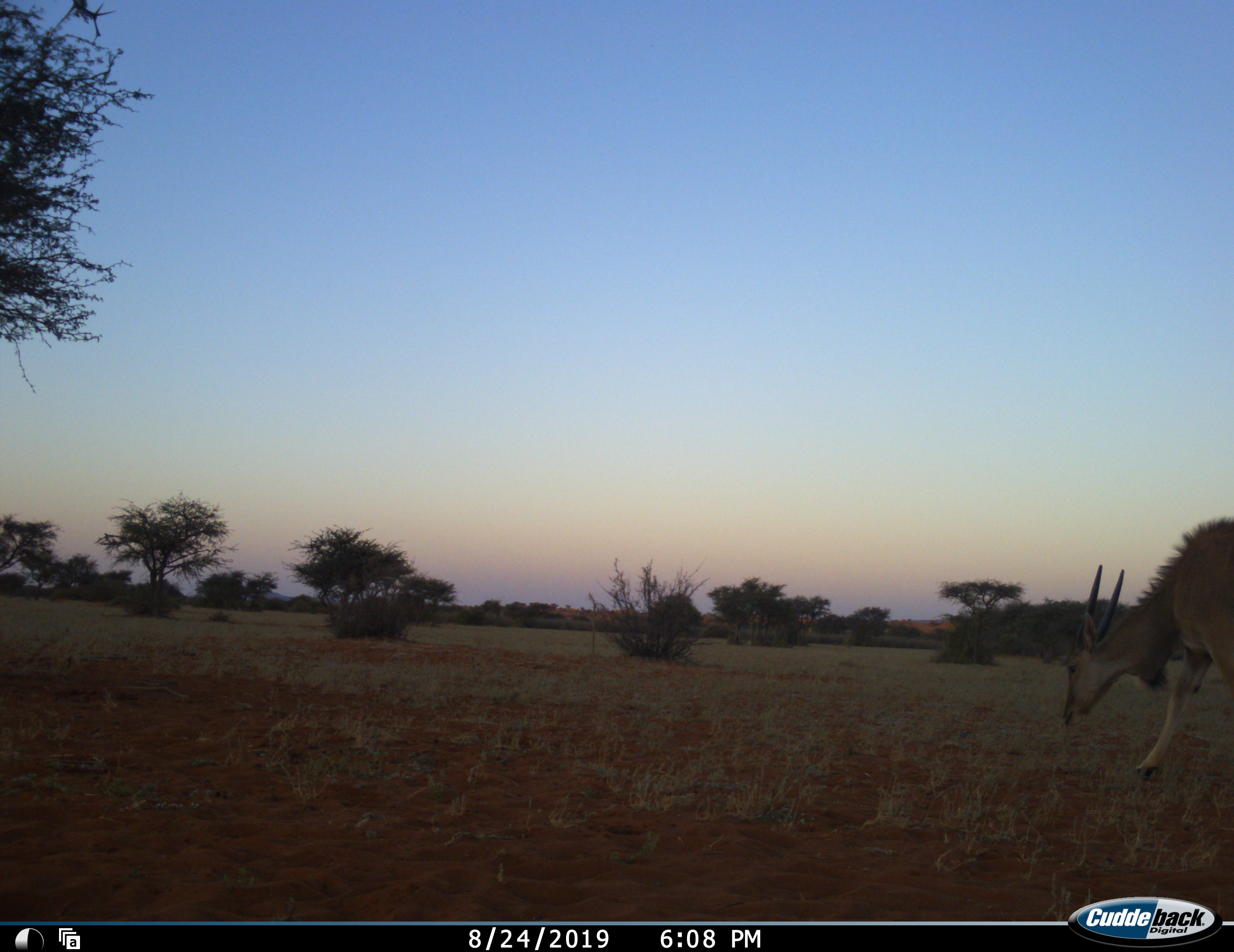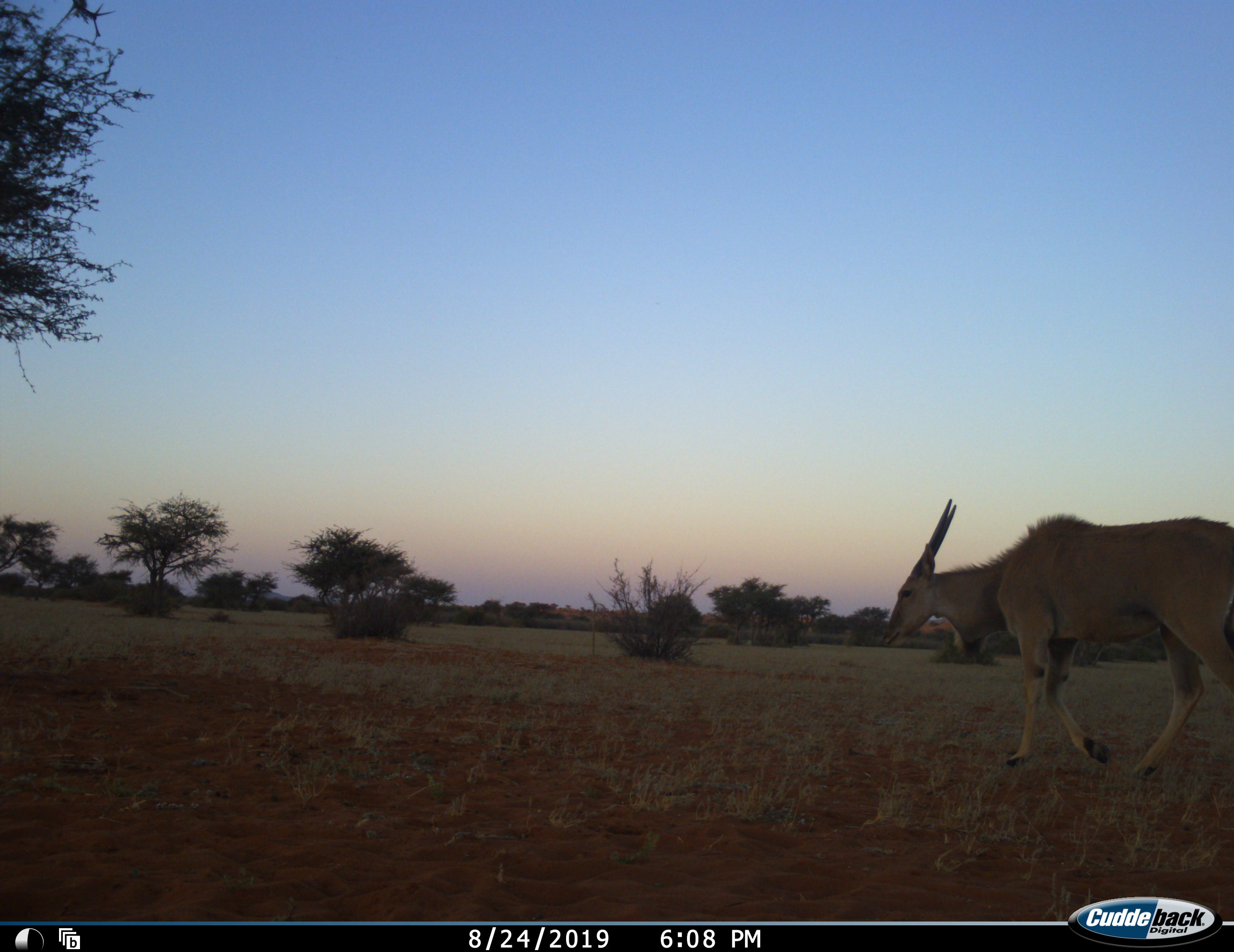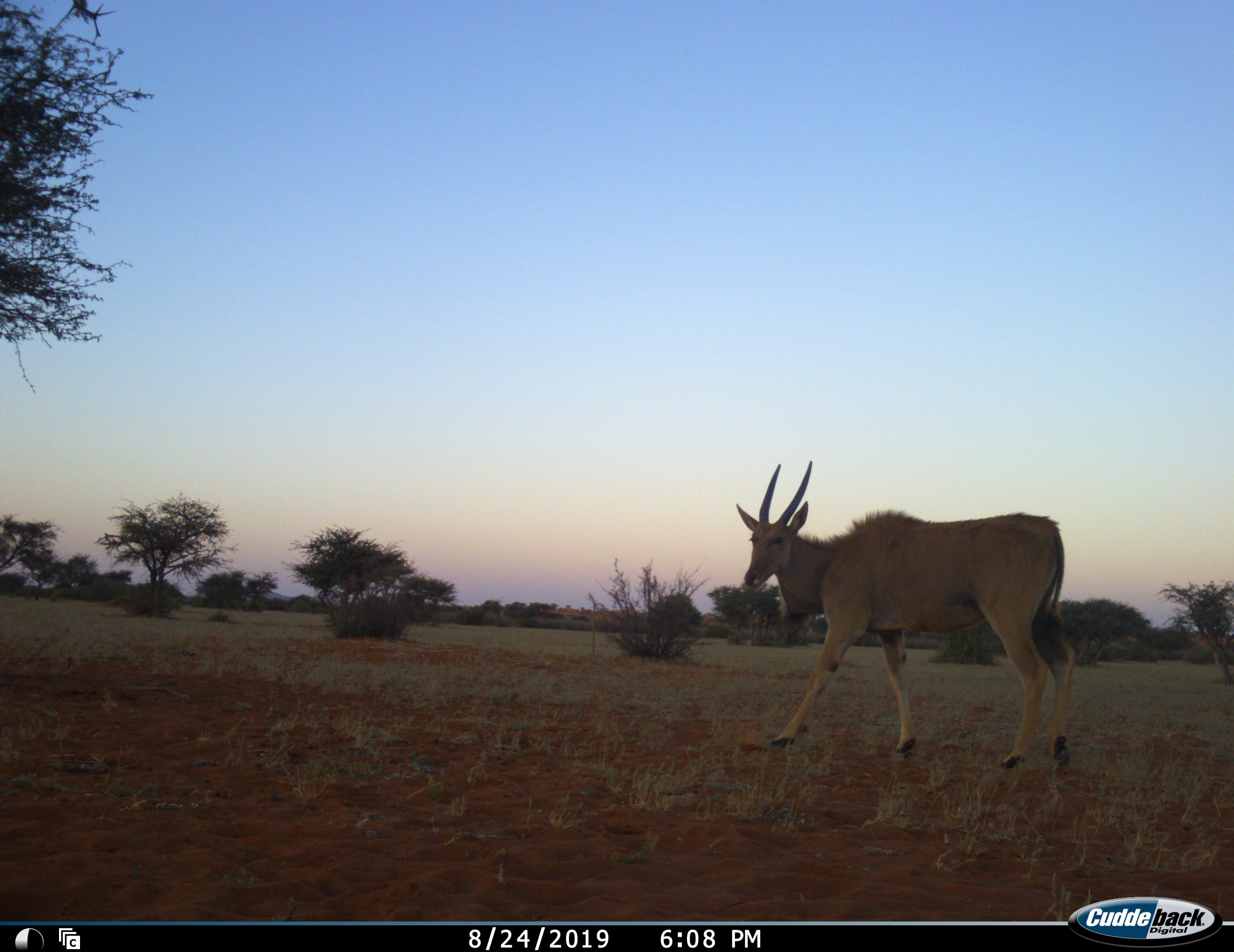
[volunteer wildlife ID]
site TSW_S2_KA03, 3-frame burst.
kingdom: Animalia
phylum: Chordata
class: Mammalia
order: Artiodactyla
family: Bovidae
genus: Tragelaphus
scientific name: Tragelaphus oryx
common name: eland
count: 1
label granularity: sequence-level